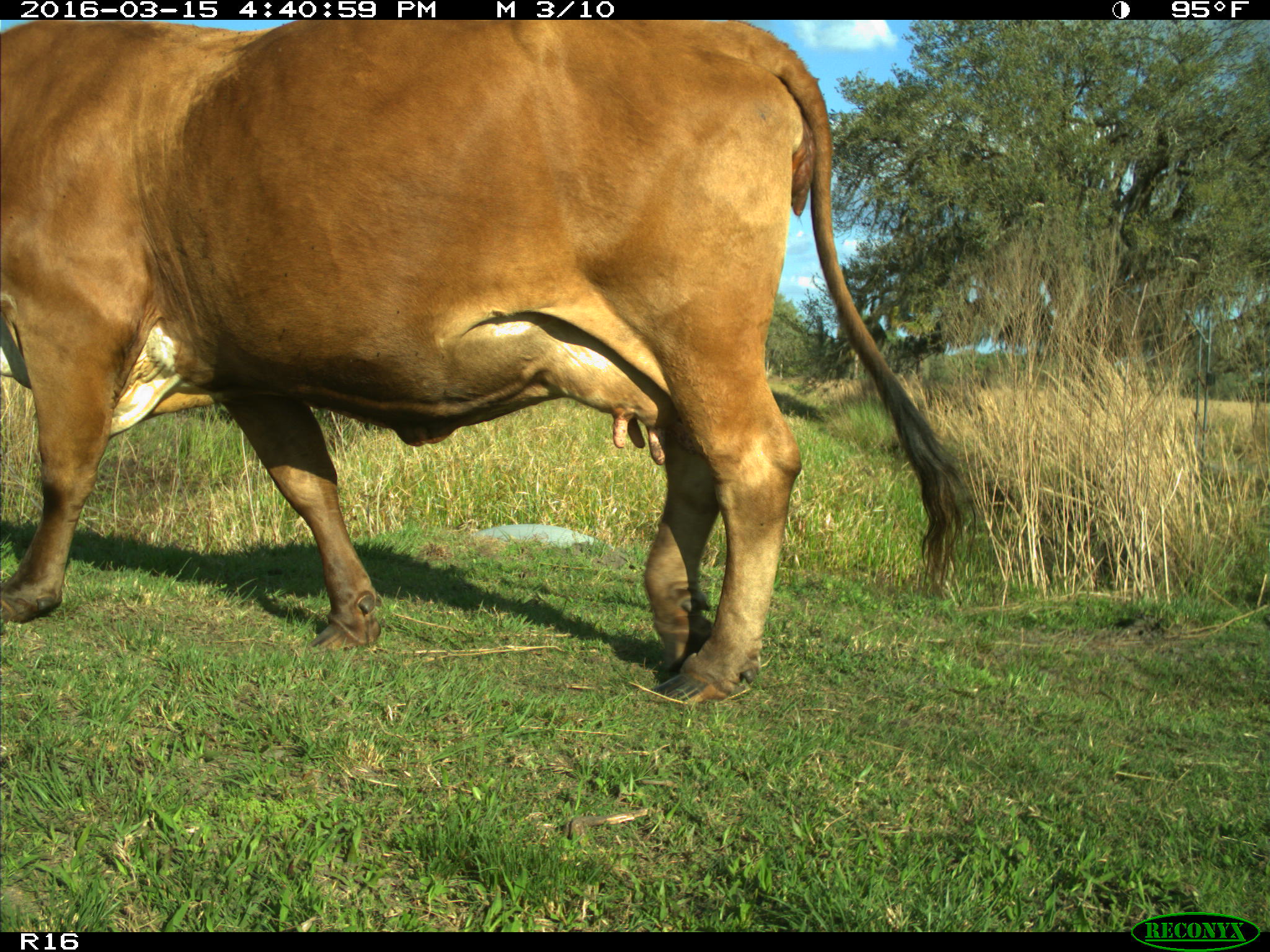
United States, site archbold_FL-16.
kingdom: Animalia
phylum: Chordata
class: Mammalia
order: Artiodactyla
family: Bovidae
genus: Bos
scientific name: Bos taurus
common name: domestic cow